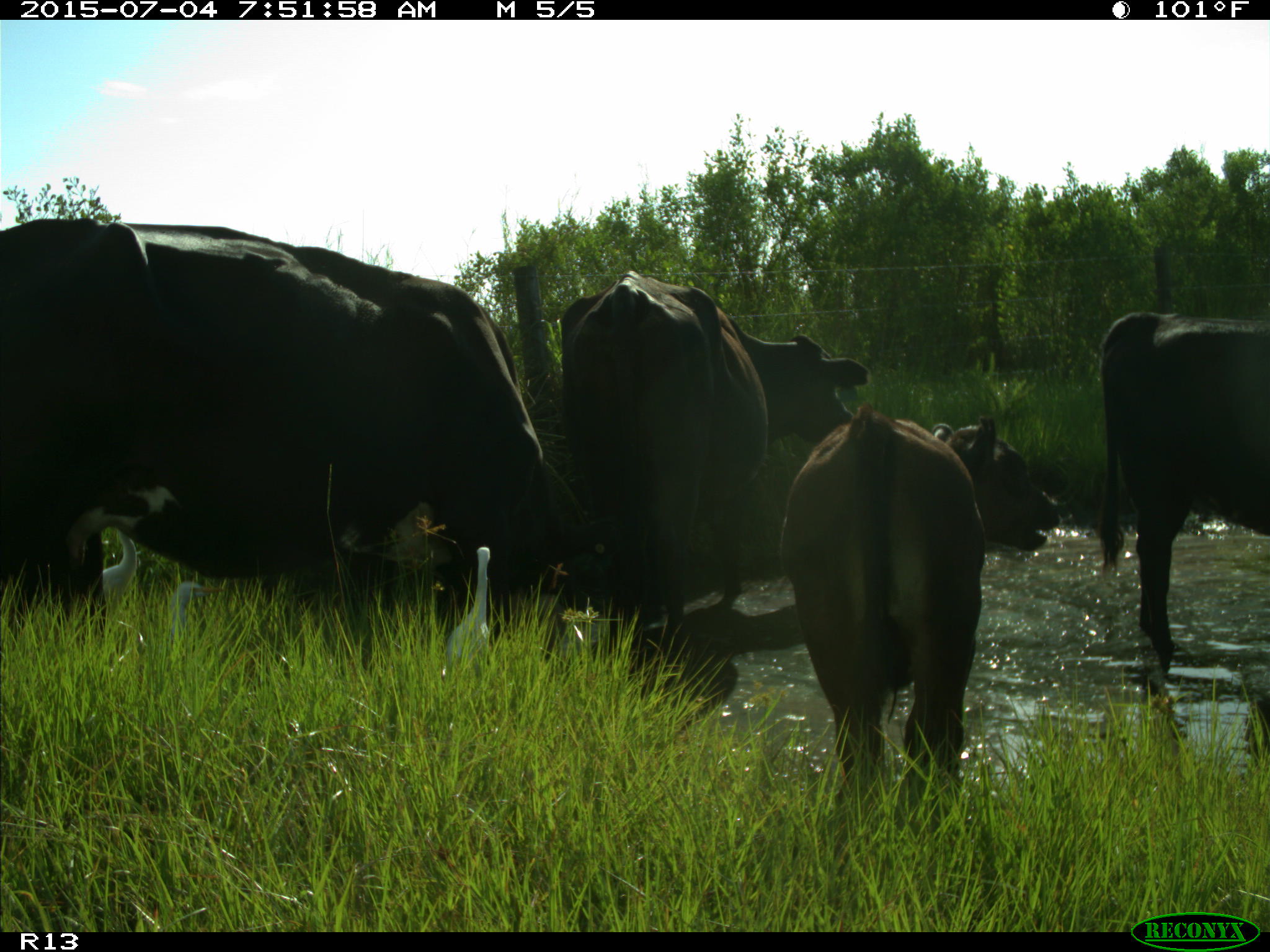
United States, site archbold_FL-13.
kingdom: Animalia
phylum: Chordata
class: Mammalia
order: Artiodactyla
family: Bovidae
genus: Bos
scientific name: Bos taurus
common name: domestic cow